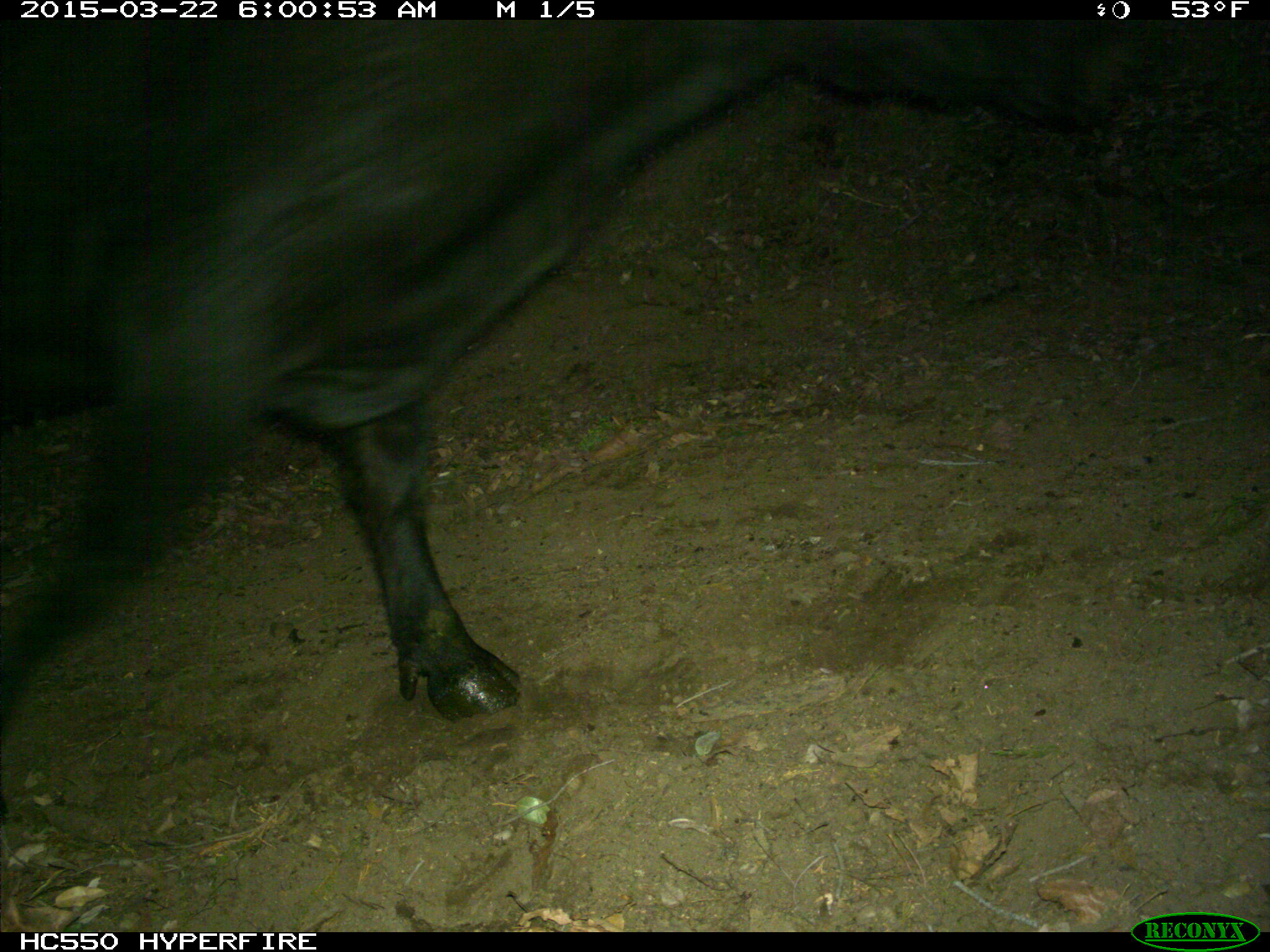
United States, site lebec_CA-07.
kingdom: Animalia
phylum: Chordata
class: Mammalia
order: Artiodactyla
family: Bovidae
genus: Bos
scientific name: Bos taurus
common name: domestic cow